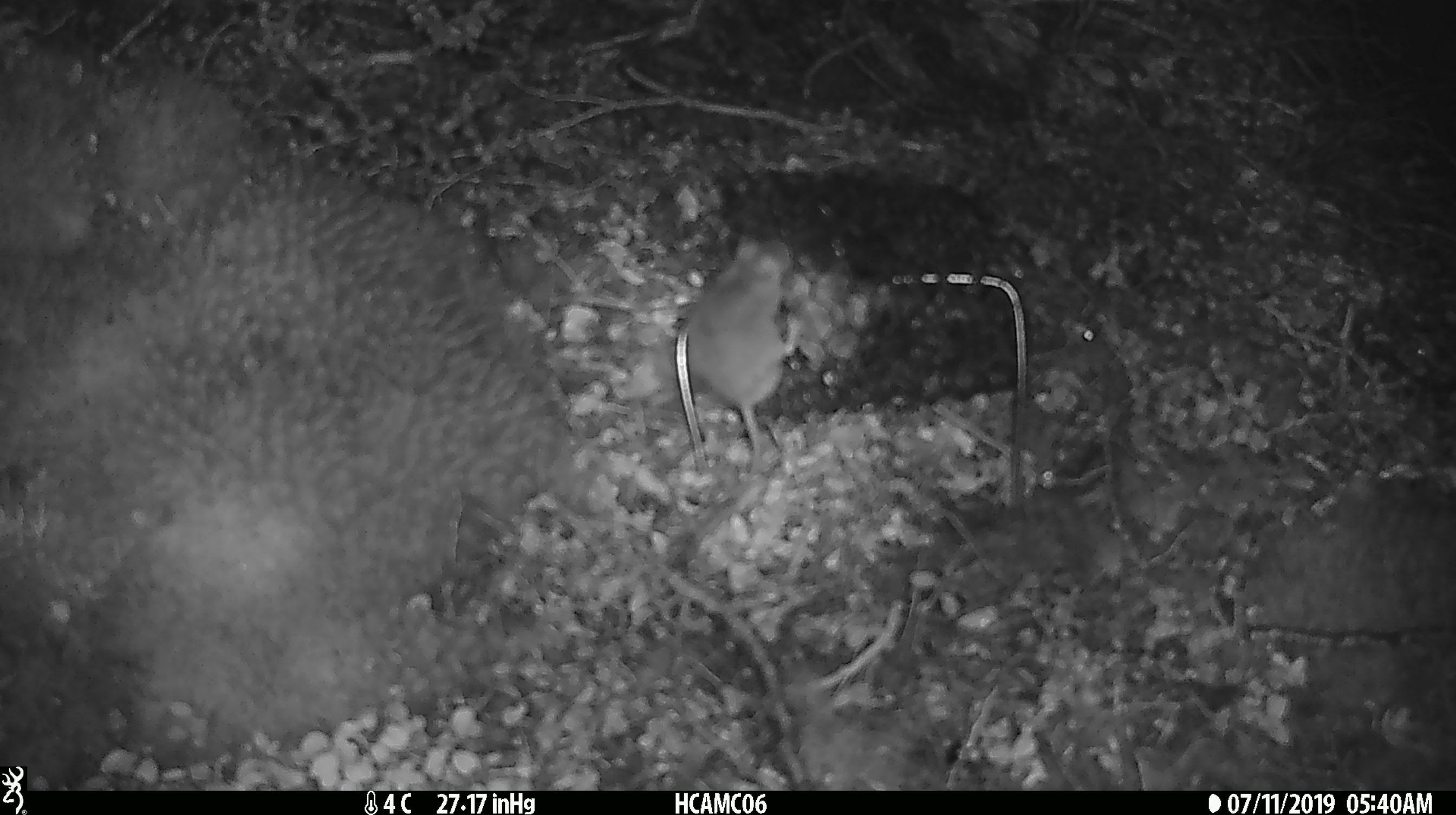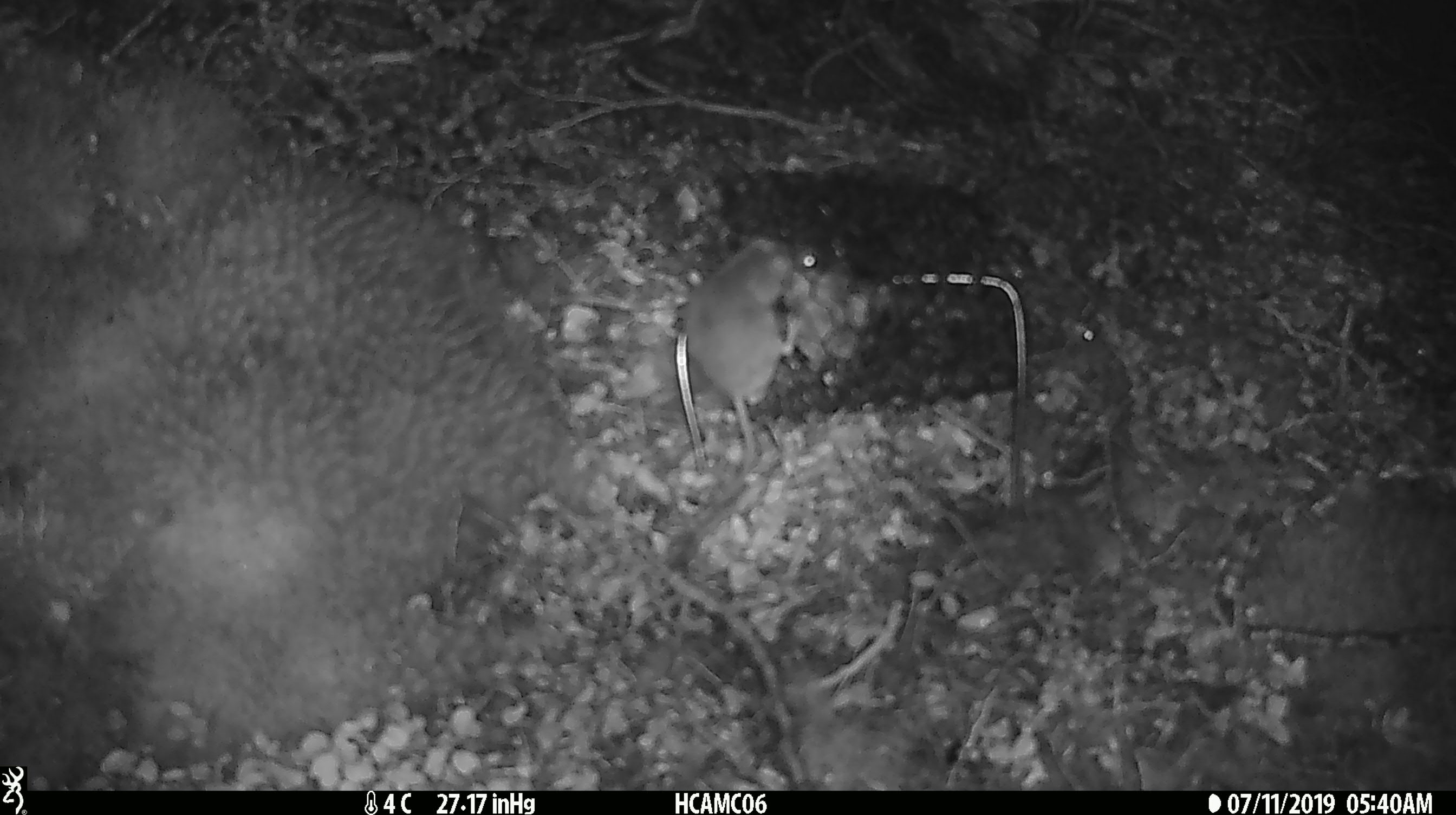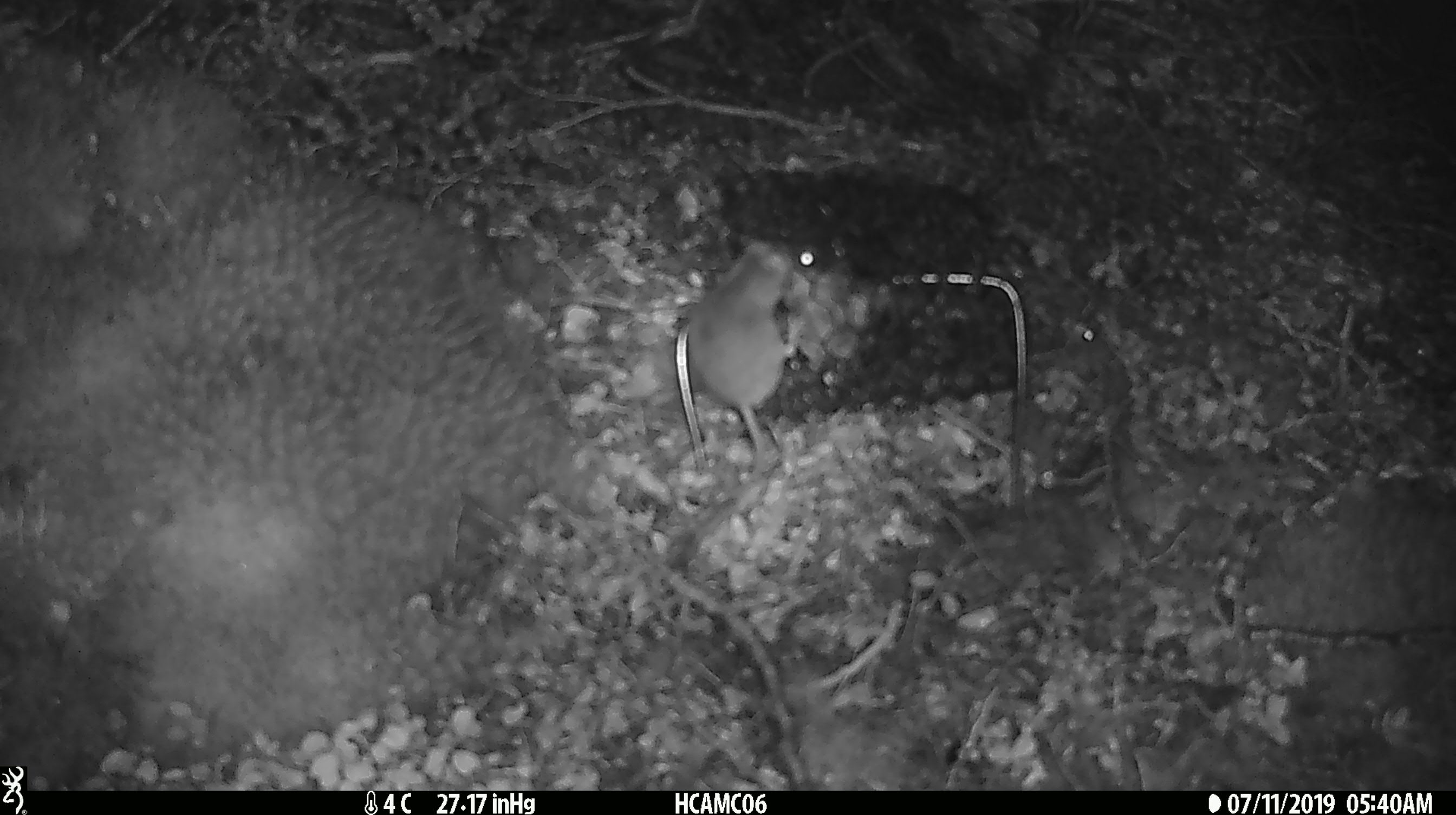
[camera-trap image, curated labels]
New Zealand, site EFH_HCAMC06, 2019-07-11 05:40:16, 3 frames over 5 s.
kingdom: Animalia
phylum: Chordata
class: Mammalia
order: Rodentia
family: Muridae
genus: Mus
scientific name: Mus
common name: mouse